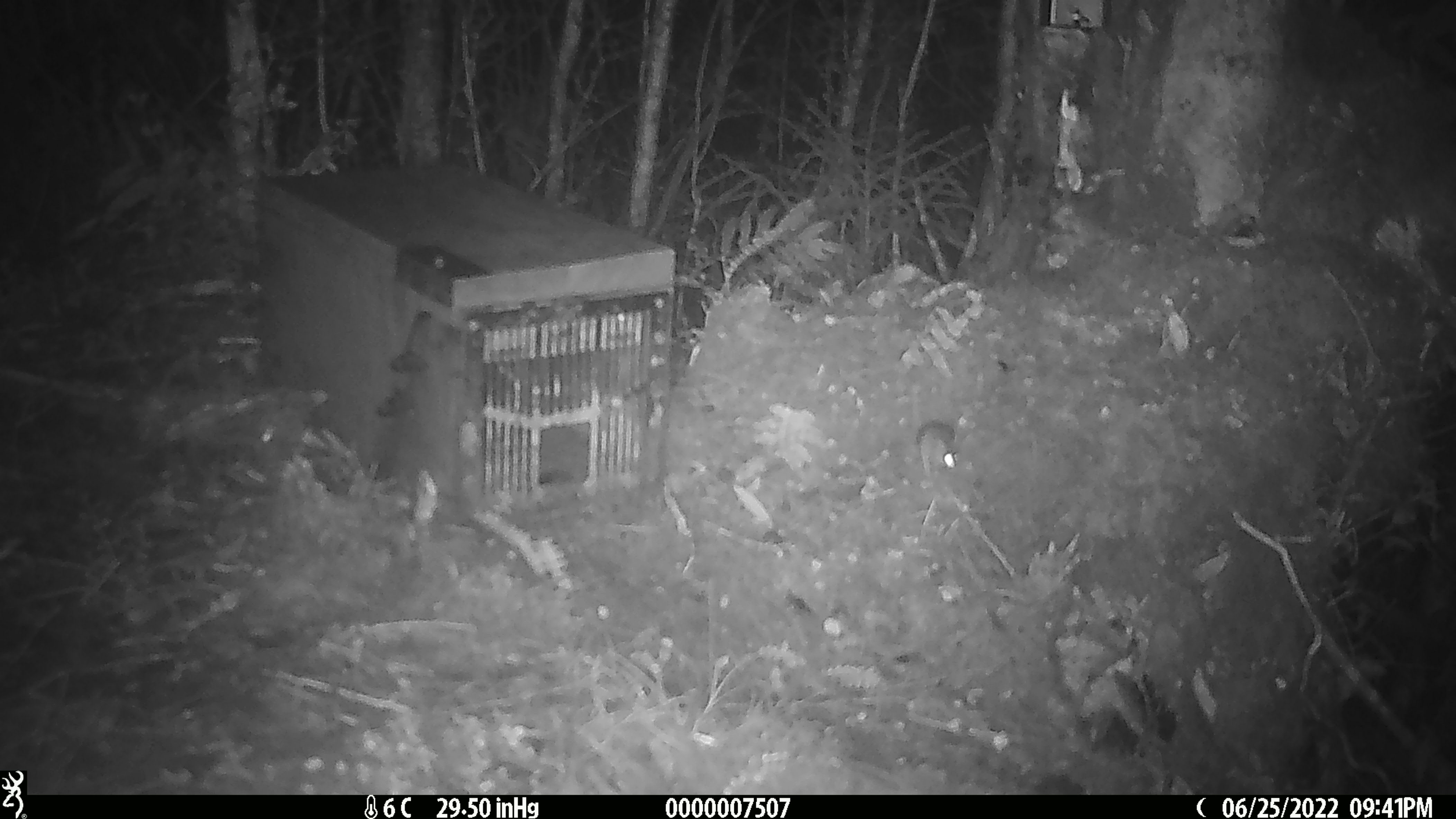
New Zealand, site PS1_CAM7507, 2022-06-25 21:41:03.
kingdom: Animalia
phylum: Chordata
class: Mammalia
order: Rodentia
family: Muridae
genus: Mus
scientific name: Mus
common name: mouse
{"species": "mouse (Mus)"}